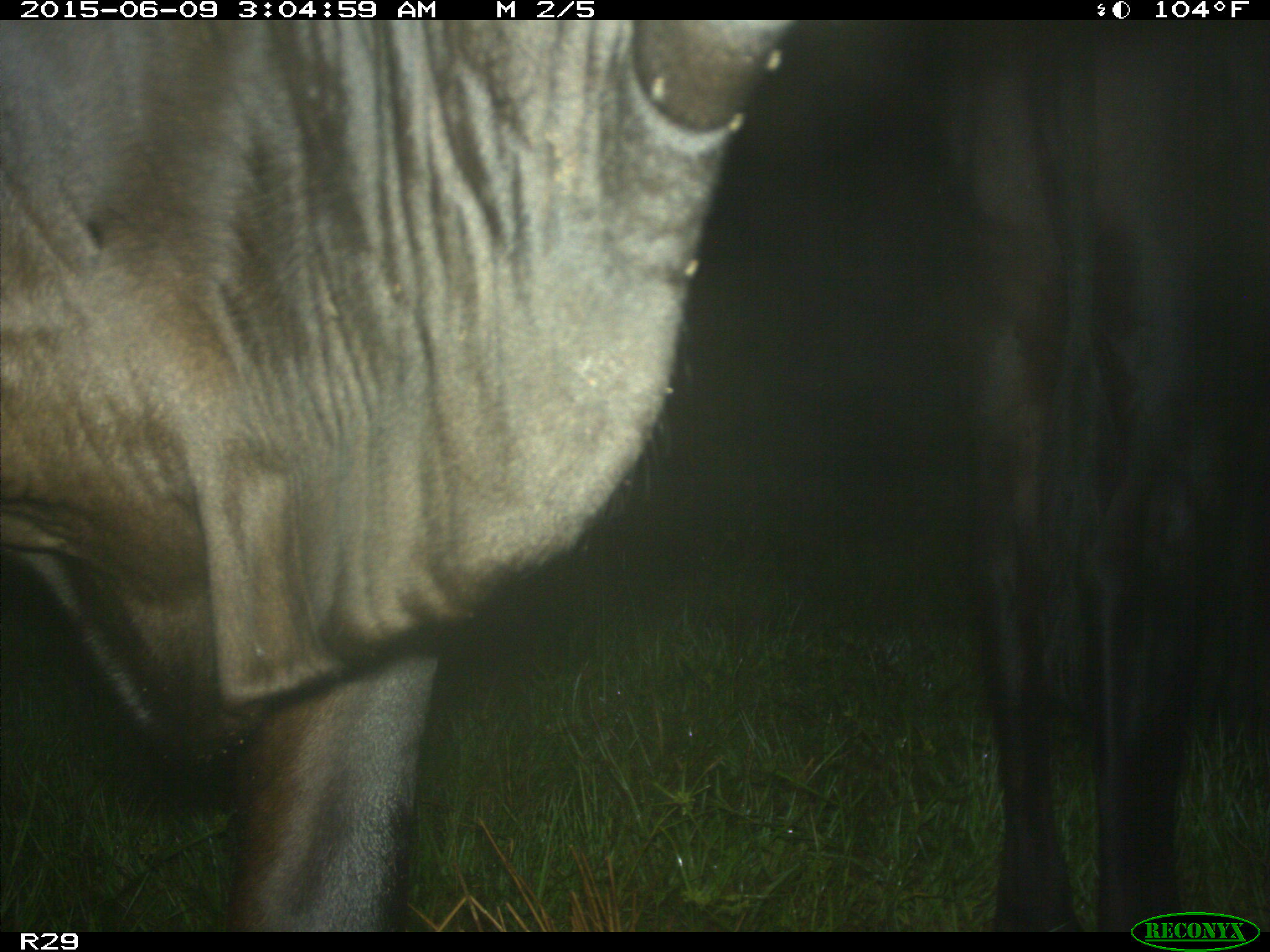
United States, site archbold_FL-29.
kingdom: Animalia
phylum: Chordata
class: Mammalia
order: Artiodactyla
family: Bovidae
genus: Bos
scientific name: Bos taurus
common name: domestic cow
Bos taurus (domestic cow).